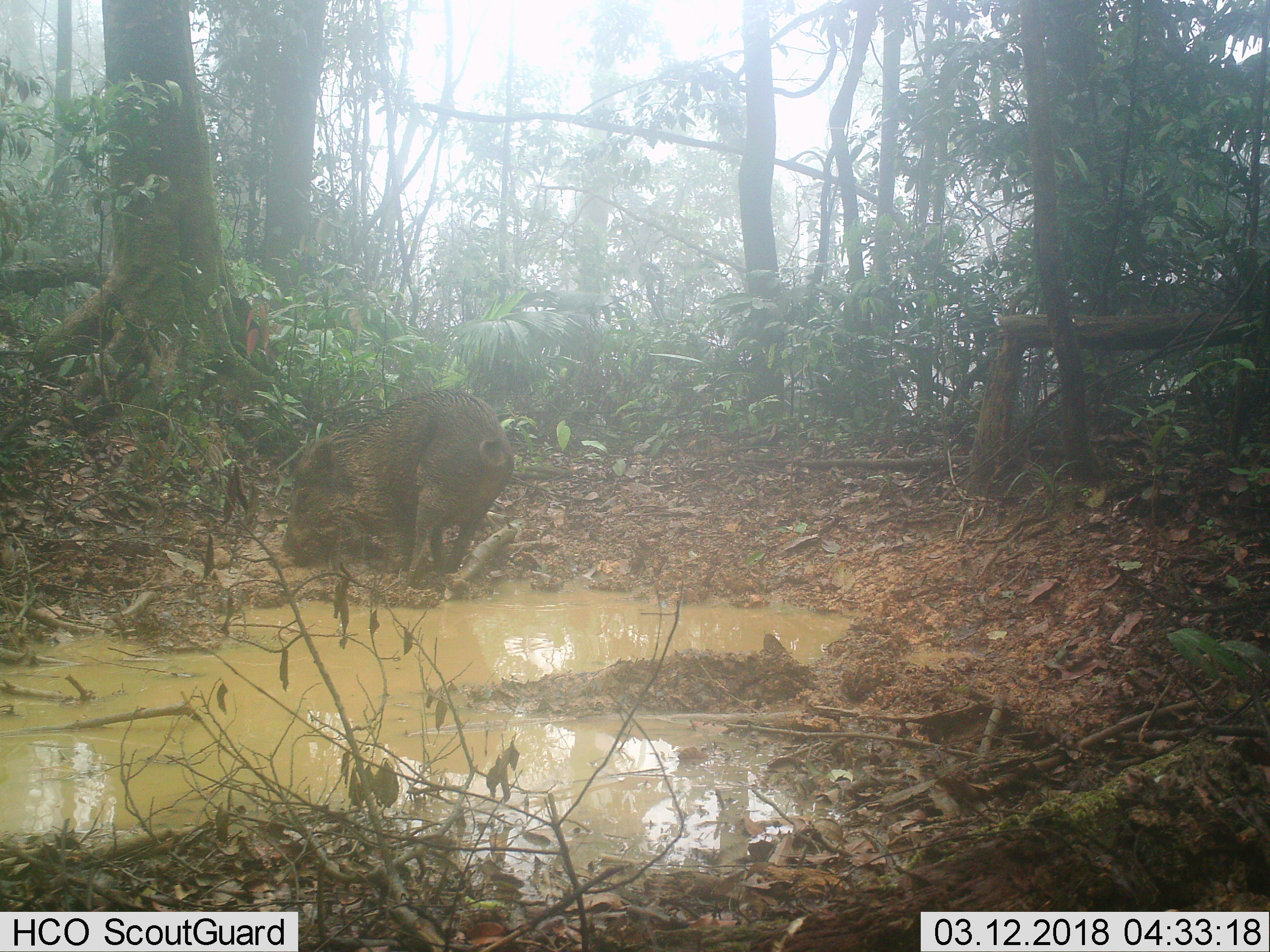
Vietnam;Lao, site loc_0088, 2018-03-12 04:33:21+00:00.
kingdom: Animalia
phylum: Chordata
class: Mammalia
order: Artiodactyla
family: Suidae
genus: Sus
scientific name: Sus scrofa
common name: eurasian wild pig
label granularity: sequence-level